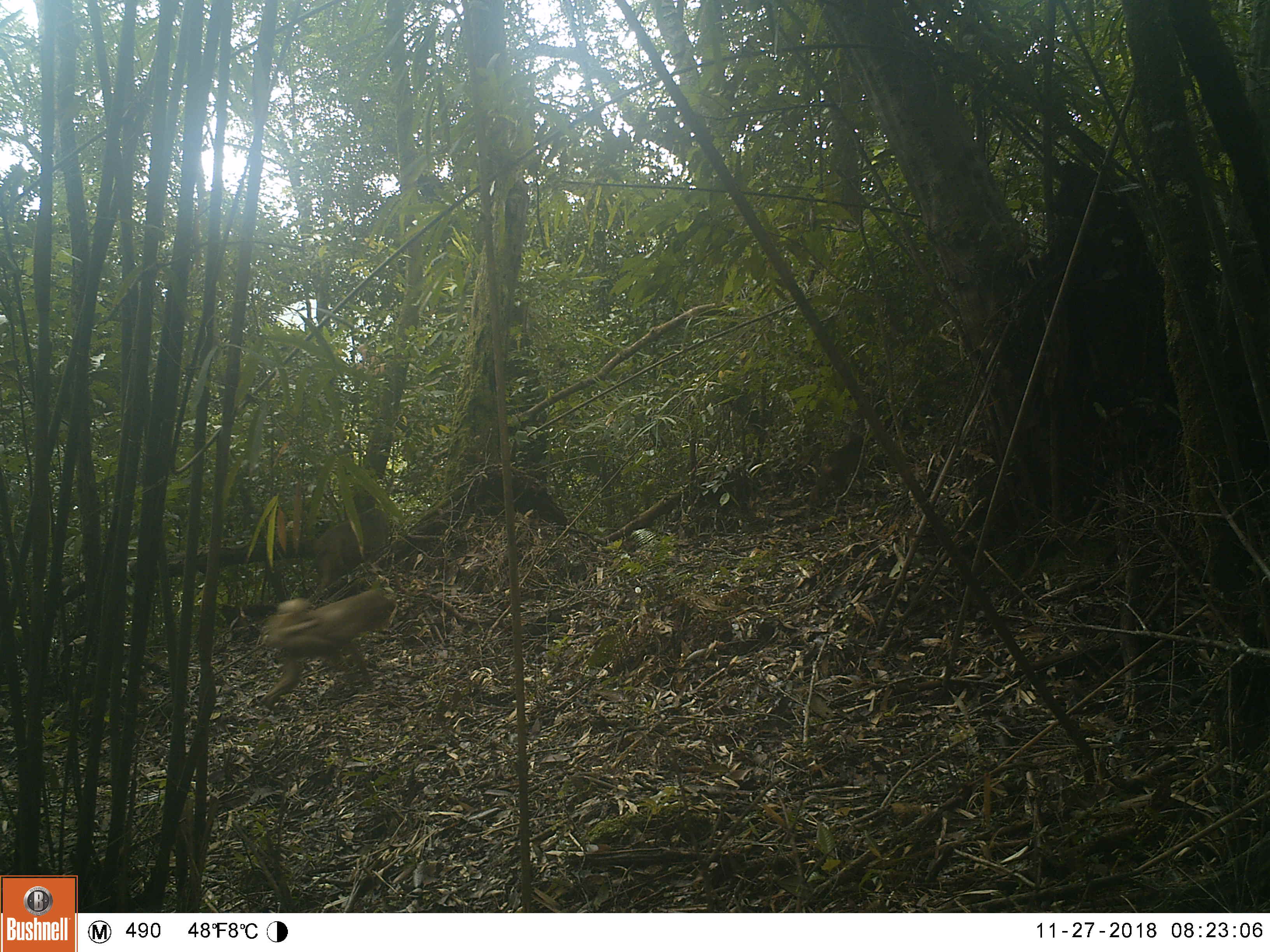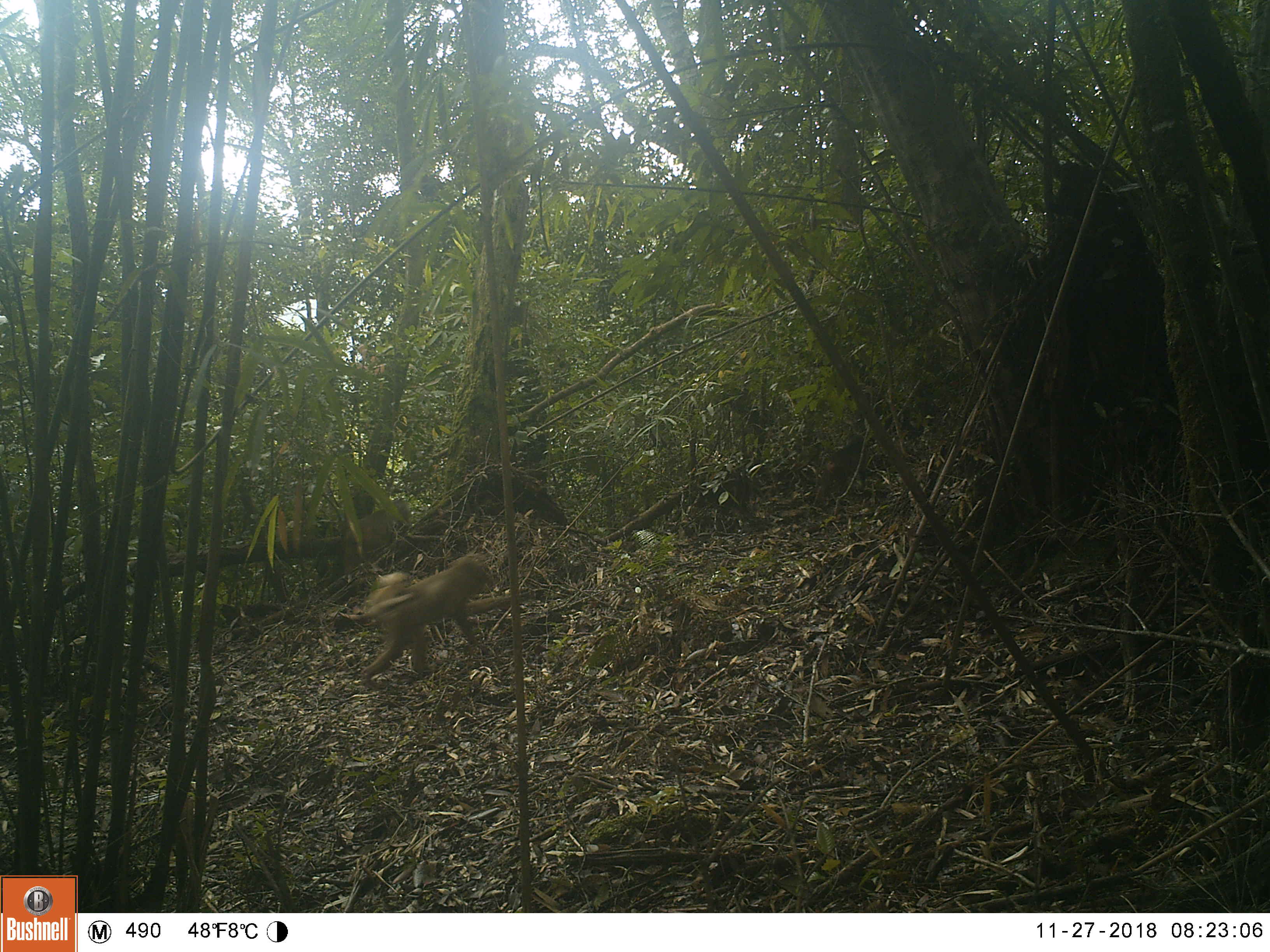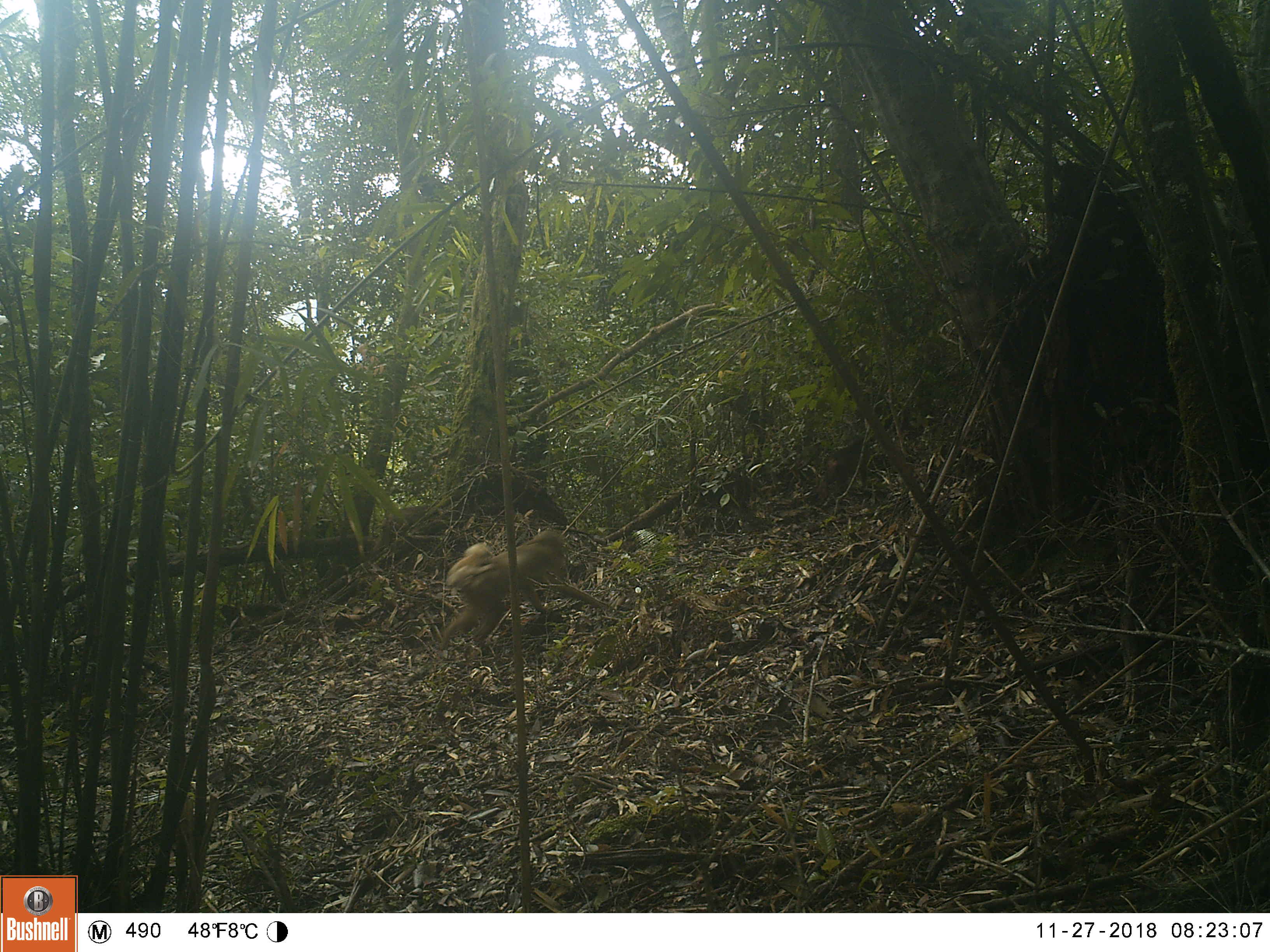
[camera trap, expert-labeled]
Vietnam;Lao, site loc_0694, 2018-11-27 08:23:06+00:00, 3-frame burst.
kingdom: Animalia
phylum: Chordata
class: Mammalia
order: Primates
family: Cercopithecidae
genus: Macaca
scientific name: Macaca arctoides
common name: stump-tailed macaque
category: stump tailed macaque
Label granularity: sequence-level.